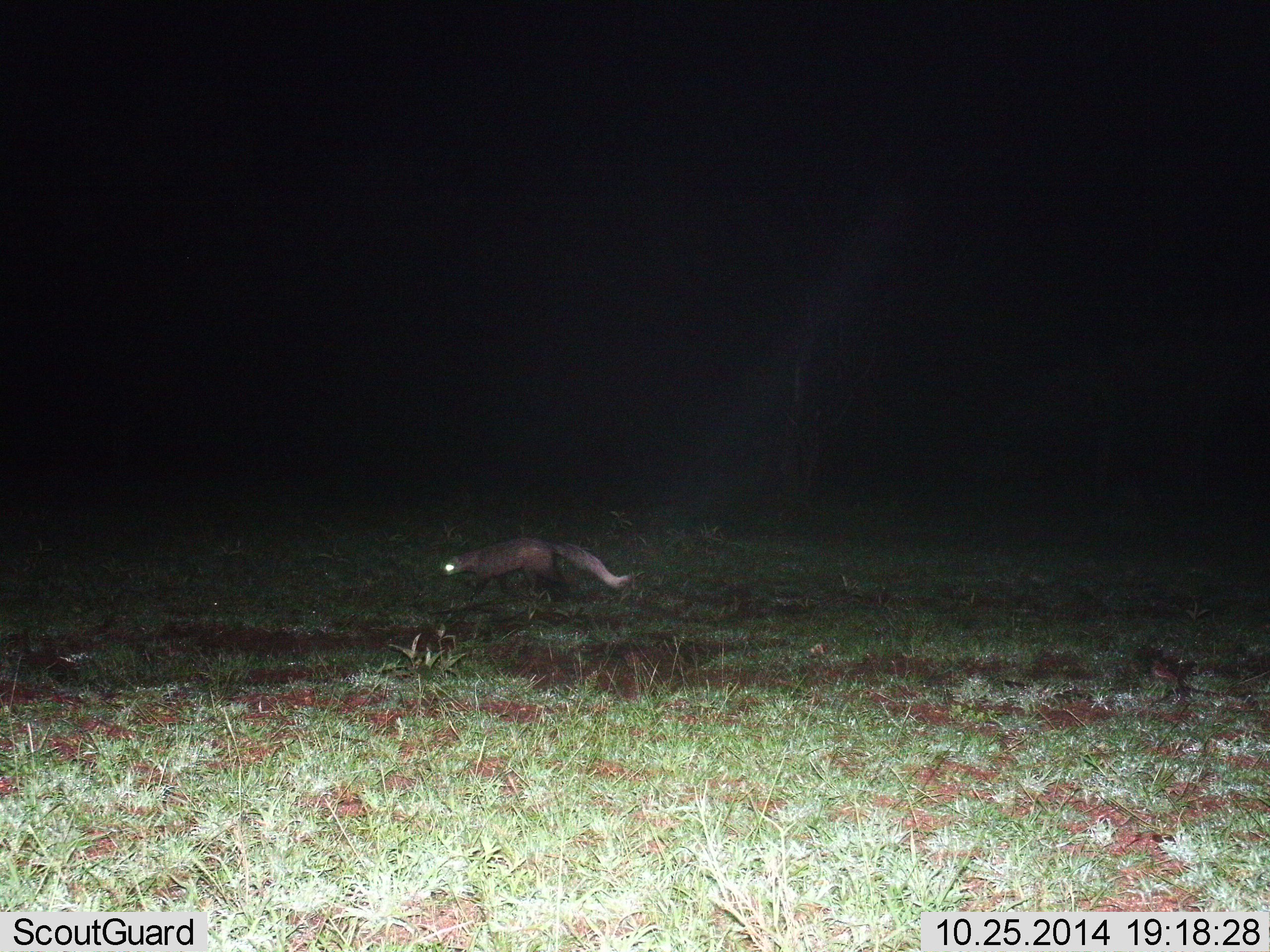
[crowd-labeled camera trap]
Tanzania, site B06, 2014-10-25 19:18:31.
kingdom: Animalia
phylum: Chordata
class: Mammalia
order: Carnivora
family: Herpestidae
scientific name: Herpestidae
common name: mongoose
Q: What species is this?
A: Mongoose (Herpestidae).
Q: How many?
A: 1.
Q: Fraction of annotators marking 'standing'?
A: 0%.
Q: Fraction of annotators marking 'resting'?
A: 0%.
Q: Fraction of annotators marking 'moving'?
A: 100%.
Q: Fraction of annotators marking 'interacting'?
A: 0%.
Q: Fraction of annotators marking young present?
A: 0%.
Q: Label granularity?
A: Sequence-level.